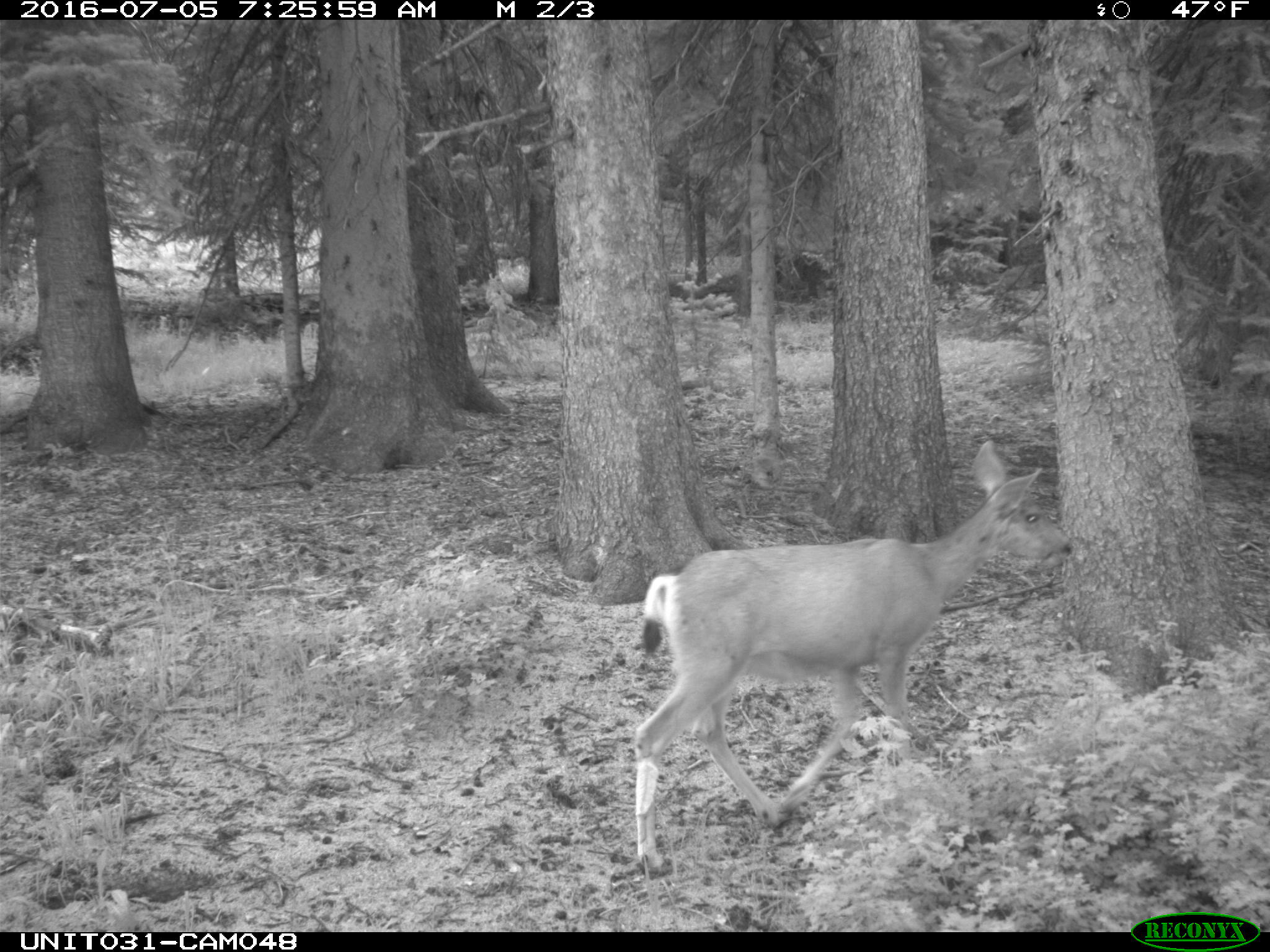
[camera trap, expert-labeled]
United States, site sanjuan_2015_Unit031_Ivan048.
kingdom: Animalia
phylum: Chordata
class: Mammalia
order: Artiodactyla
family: Cervidae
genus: Odocoileus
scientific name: Odocoileus hemionus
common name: mule deer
Odocoileus hemionus (mule deer).